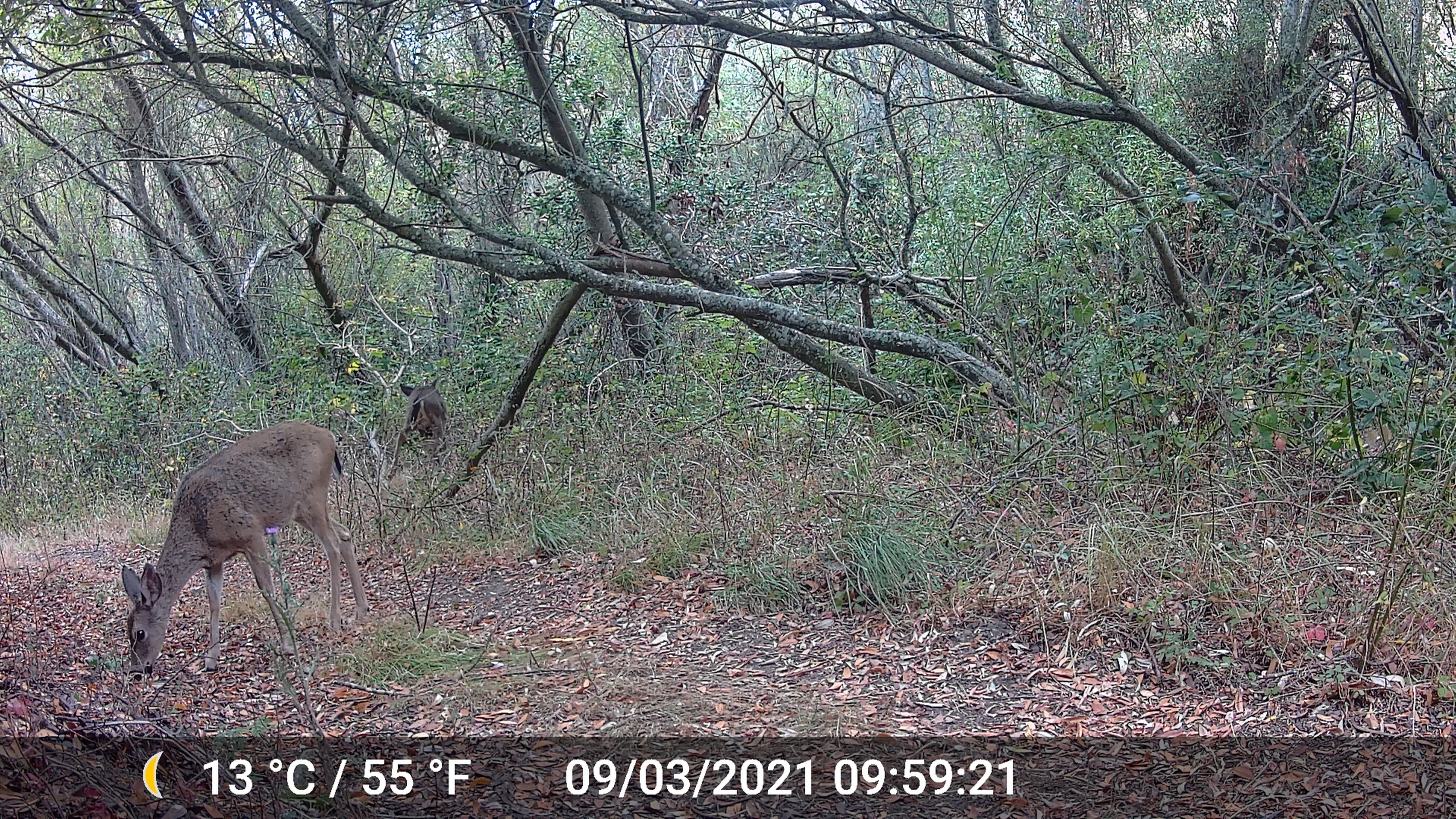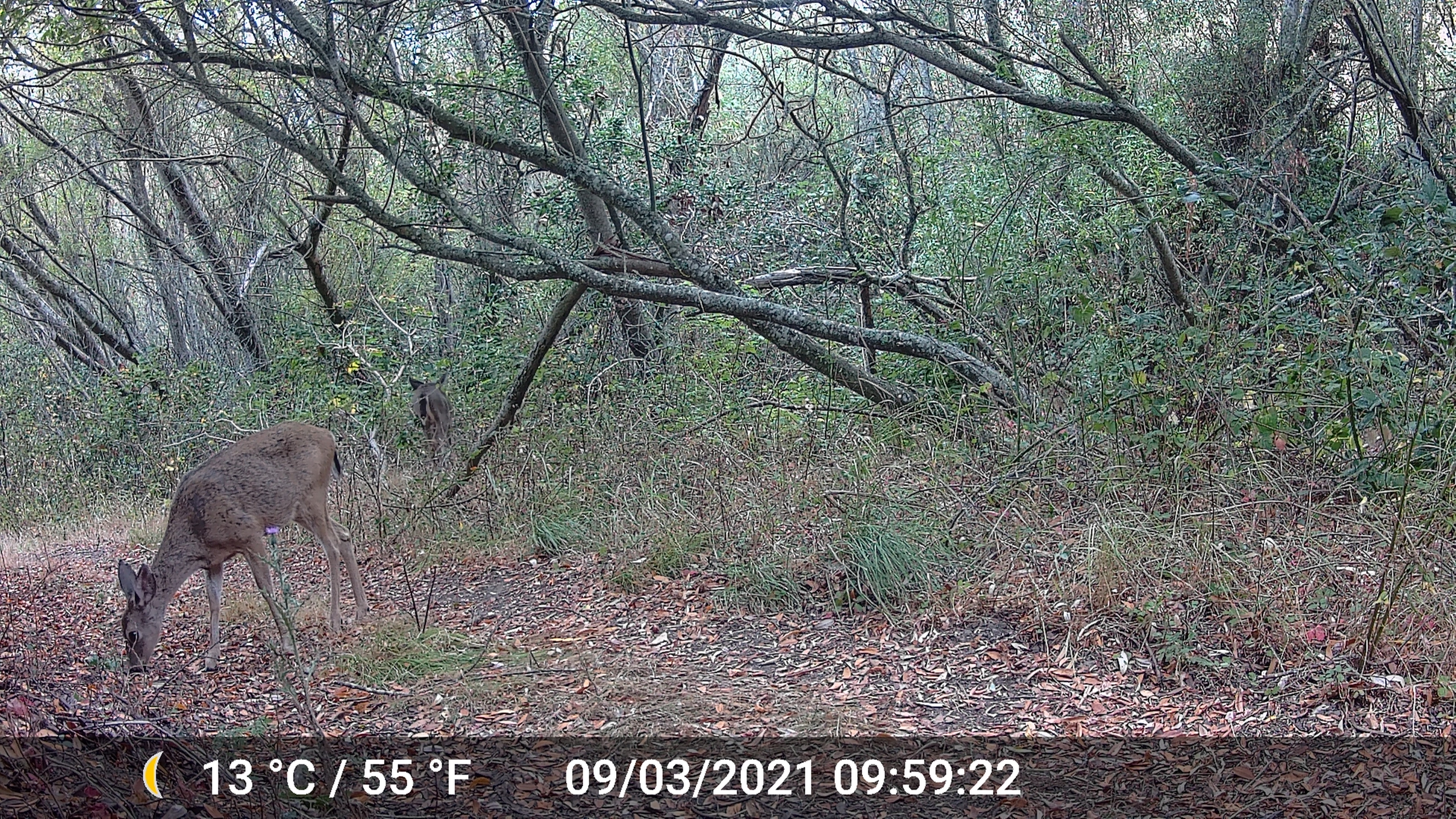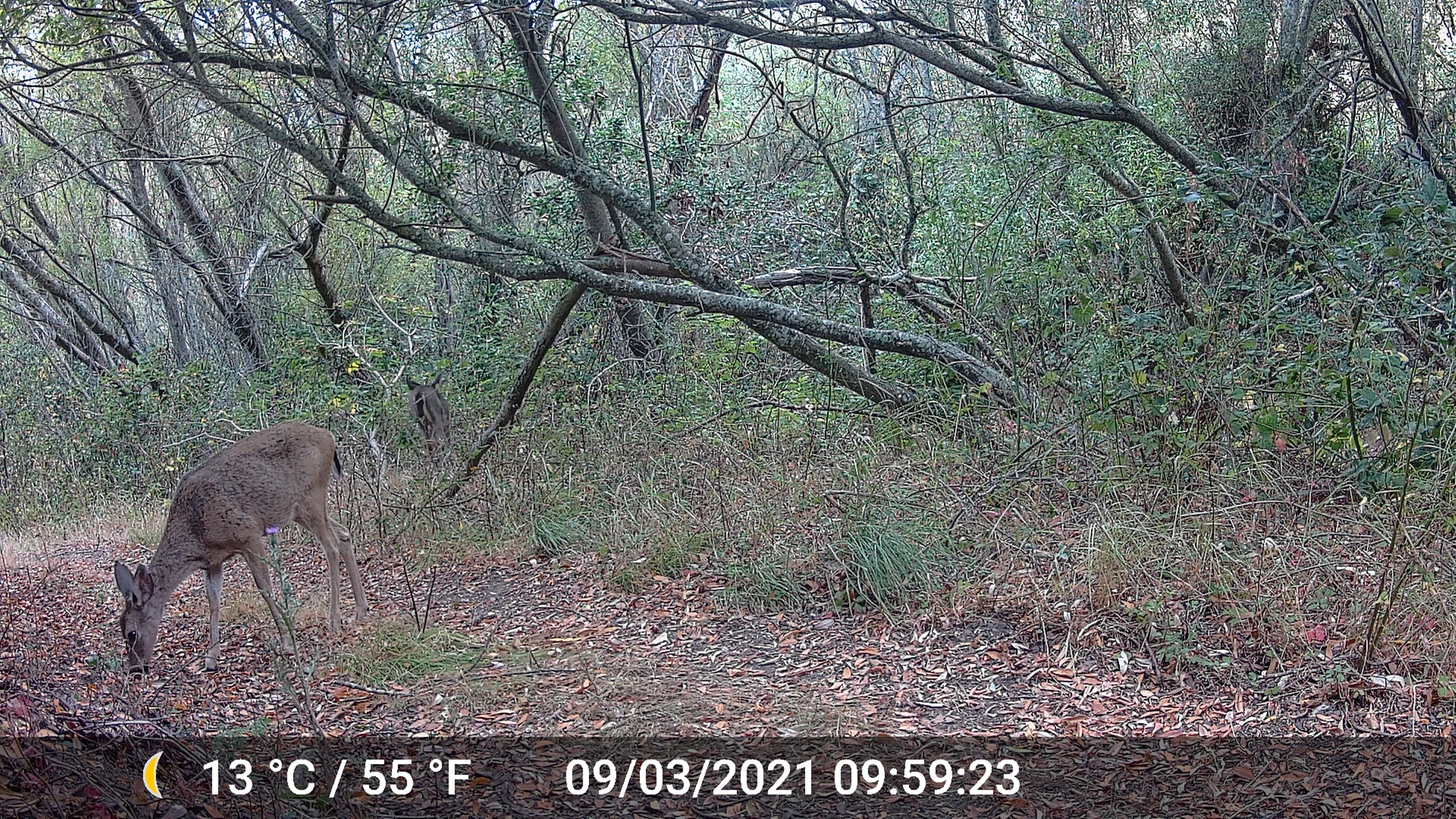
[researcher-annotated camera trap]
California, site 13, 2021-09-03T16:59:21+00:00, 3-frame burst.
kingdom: Animalia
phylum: Chordata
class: Mammalia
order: Artiodactyla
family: Cervidae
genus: Odocoileus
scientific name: Odocoileus hemionus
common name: mule deer